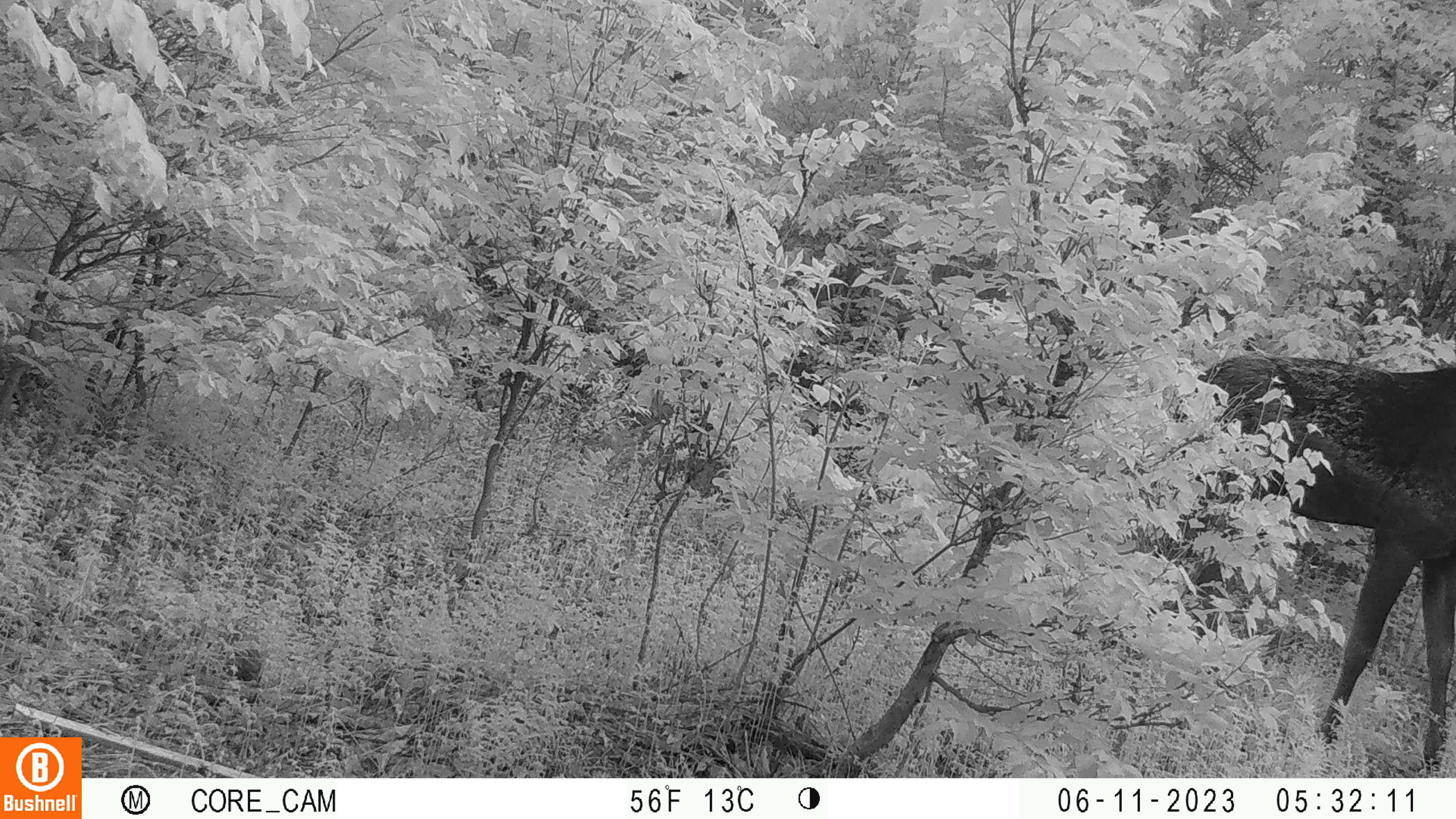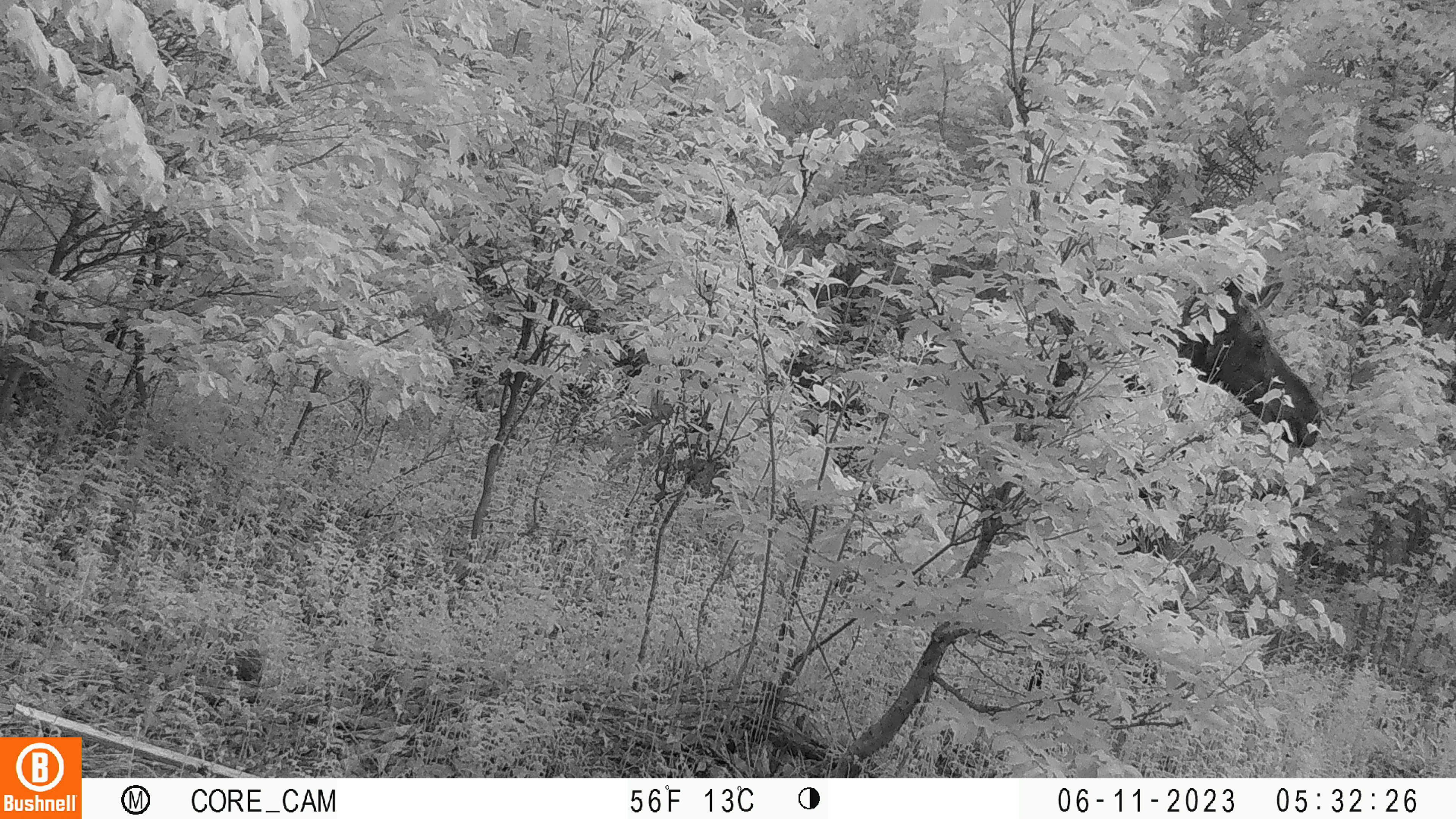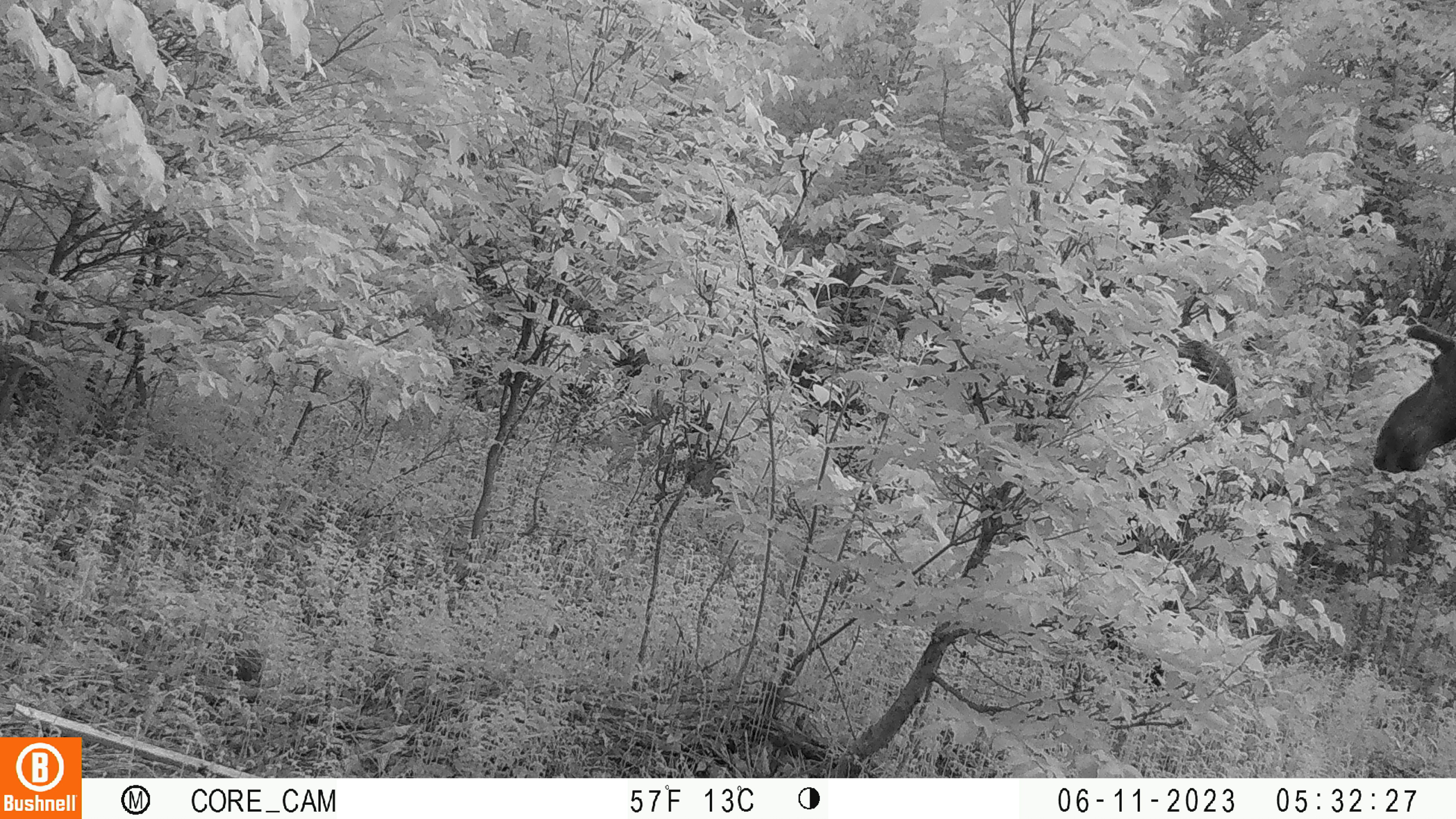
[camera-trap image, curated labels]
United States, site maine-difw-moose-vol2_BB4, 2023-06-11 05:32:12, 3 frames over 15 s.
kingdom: Animalia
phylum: Chordata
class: Mammalia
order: Artiodactyla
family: Cervidae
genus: Alces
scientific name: Alces alces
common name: moose